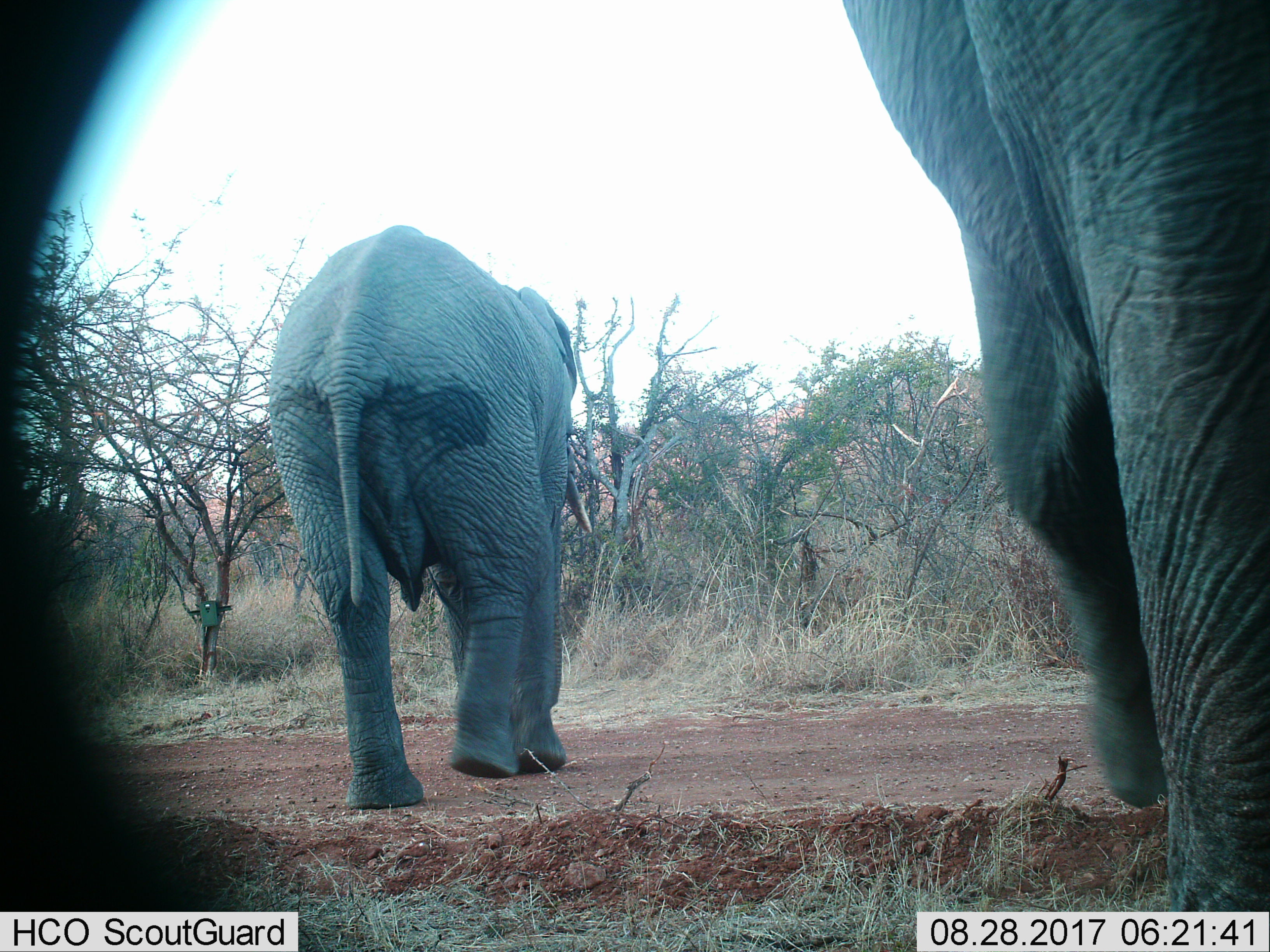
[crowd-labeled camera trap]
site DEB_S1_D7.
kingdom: Animalia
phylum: Chordata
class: Mammalia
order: Proboscidea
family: Elephantidae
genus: Loxodonta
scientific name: Loxodonta africana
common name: african bush elephant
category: elephant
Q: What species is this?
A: Elephant (african bush elephant) (Loxodonta africana).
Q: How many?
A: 2.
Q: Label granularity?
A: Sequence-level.